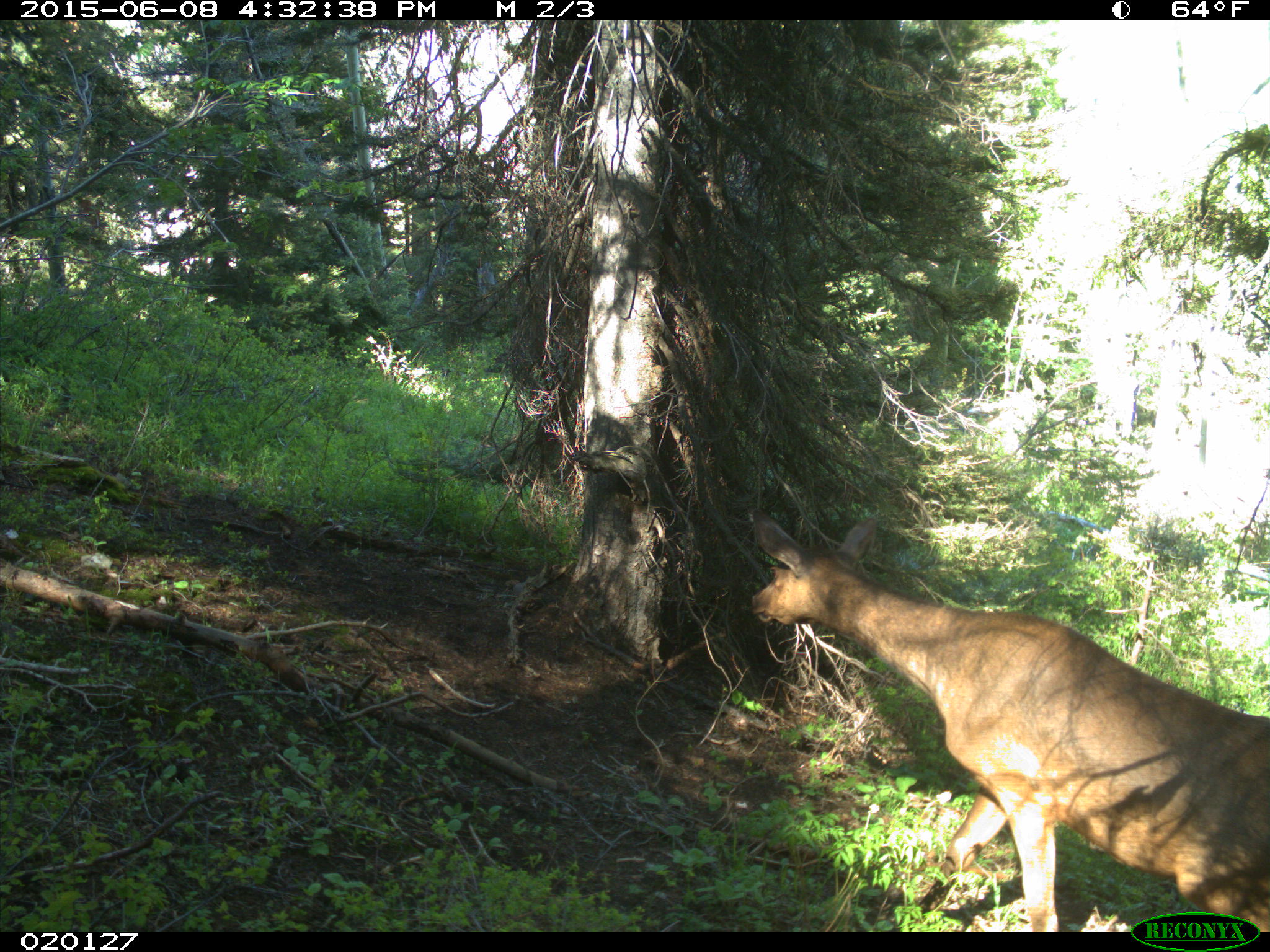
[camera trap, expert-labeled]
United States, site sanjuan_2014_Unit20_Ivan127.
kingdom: Animalia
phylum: Chordata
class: Mammalia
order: Artiodactyla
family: Cervidae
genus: Cervus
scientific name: Cervus elaphus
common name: red deer